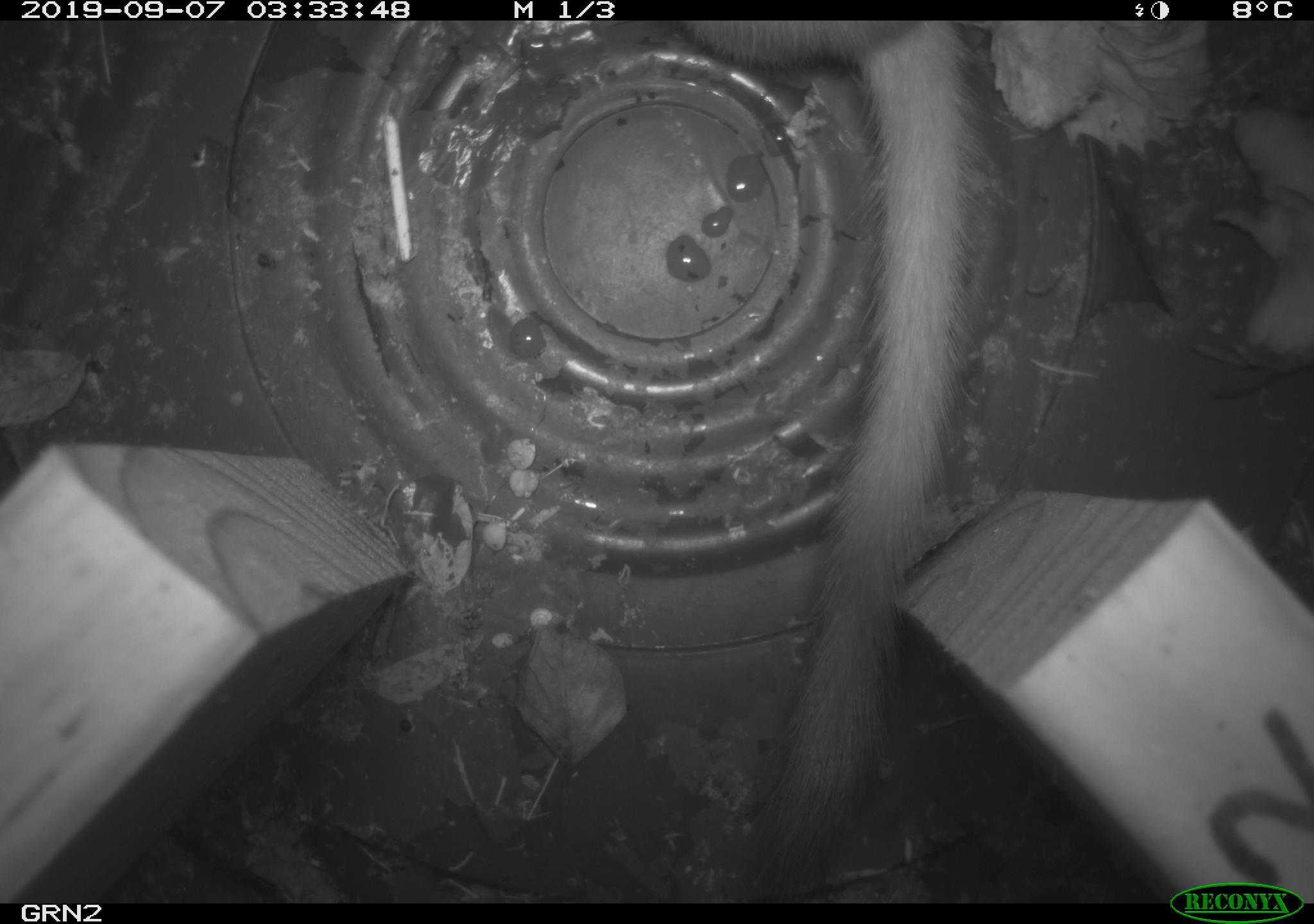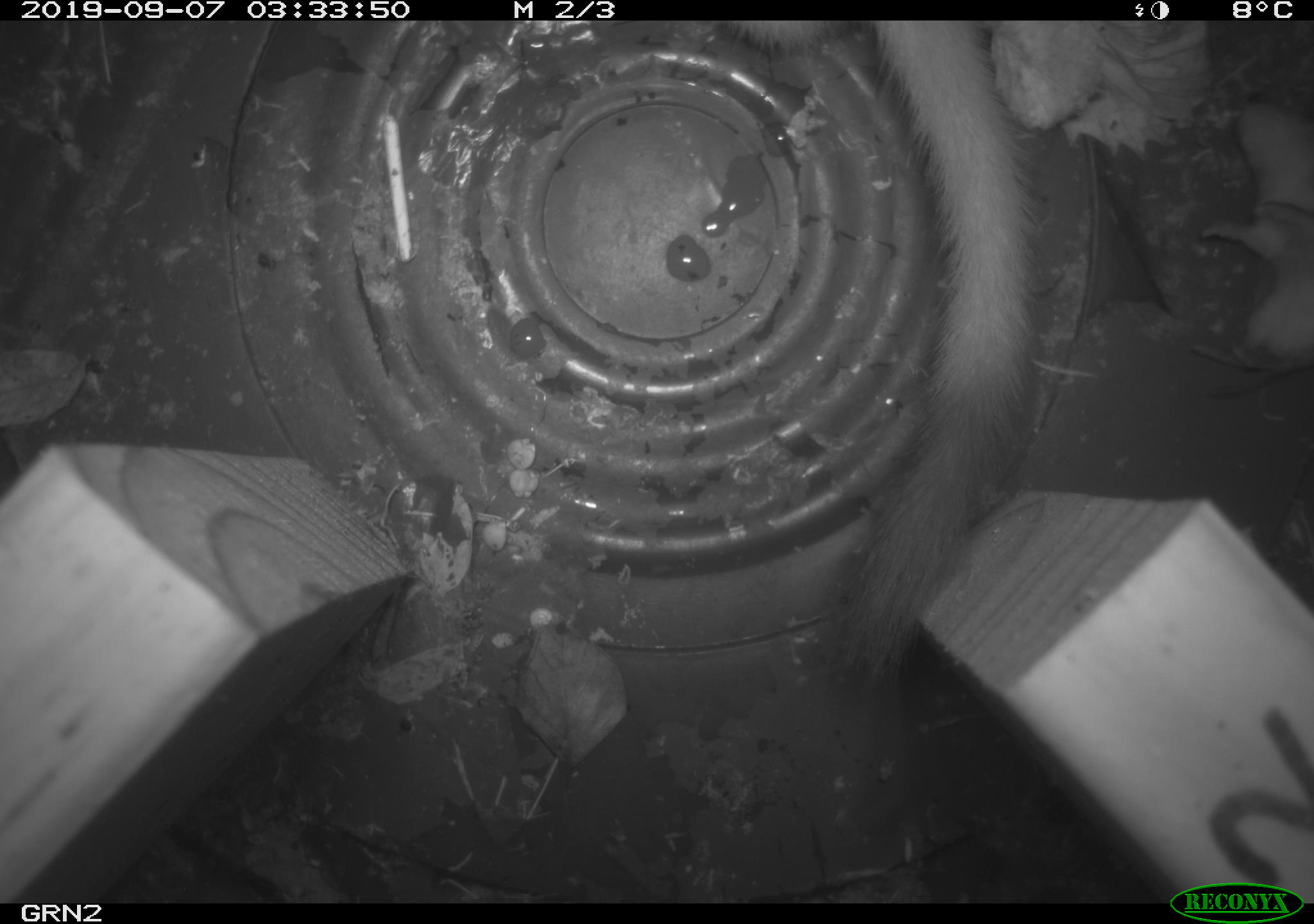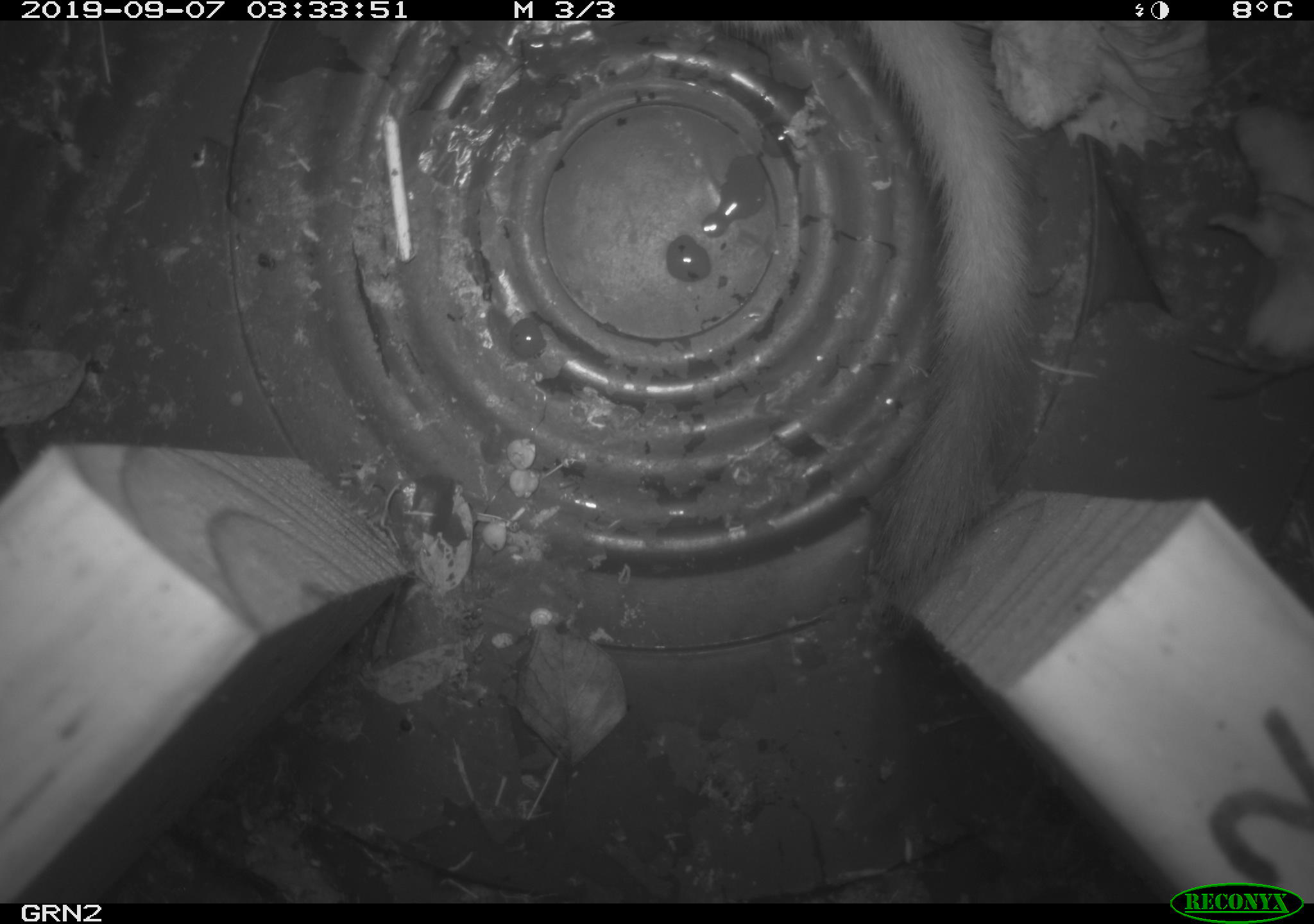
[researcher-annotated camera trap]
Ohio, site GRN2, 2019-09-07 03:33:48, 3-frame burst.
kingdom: Animalia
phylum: Chordata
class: Mammalia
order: Carnivora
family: Mustelidae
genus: Neogale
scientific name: Neogale frenata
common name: long-tailed weasel